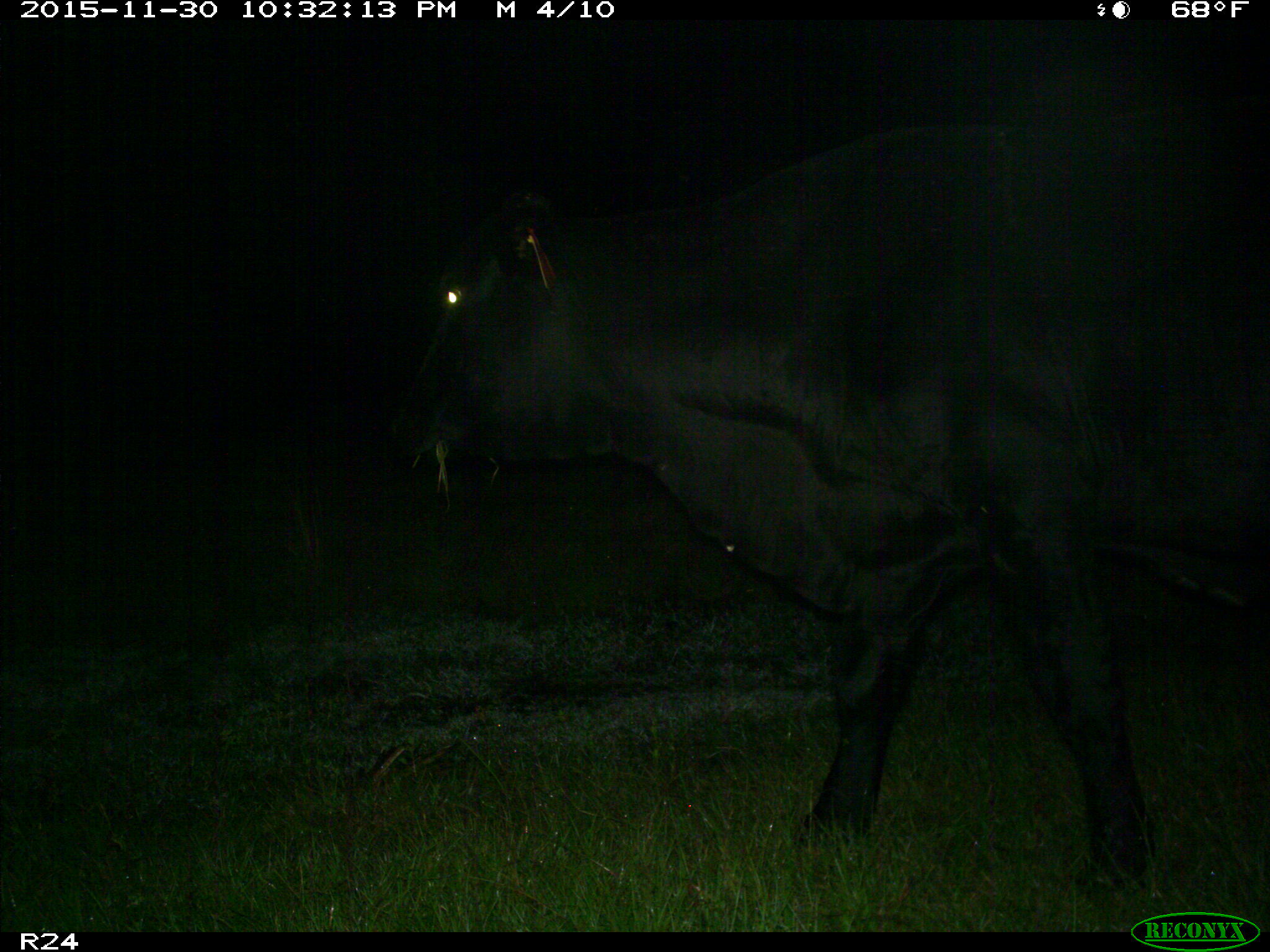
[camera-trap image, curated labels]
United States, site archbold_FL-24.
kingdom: Animalia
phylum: Chordata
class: Mammalia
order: Artiodactyla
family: Bovidae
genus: Bos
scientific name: Bos taurus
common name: domestic cow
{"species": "Bos taurus (domestic cow)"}